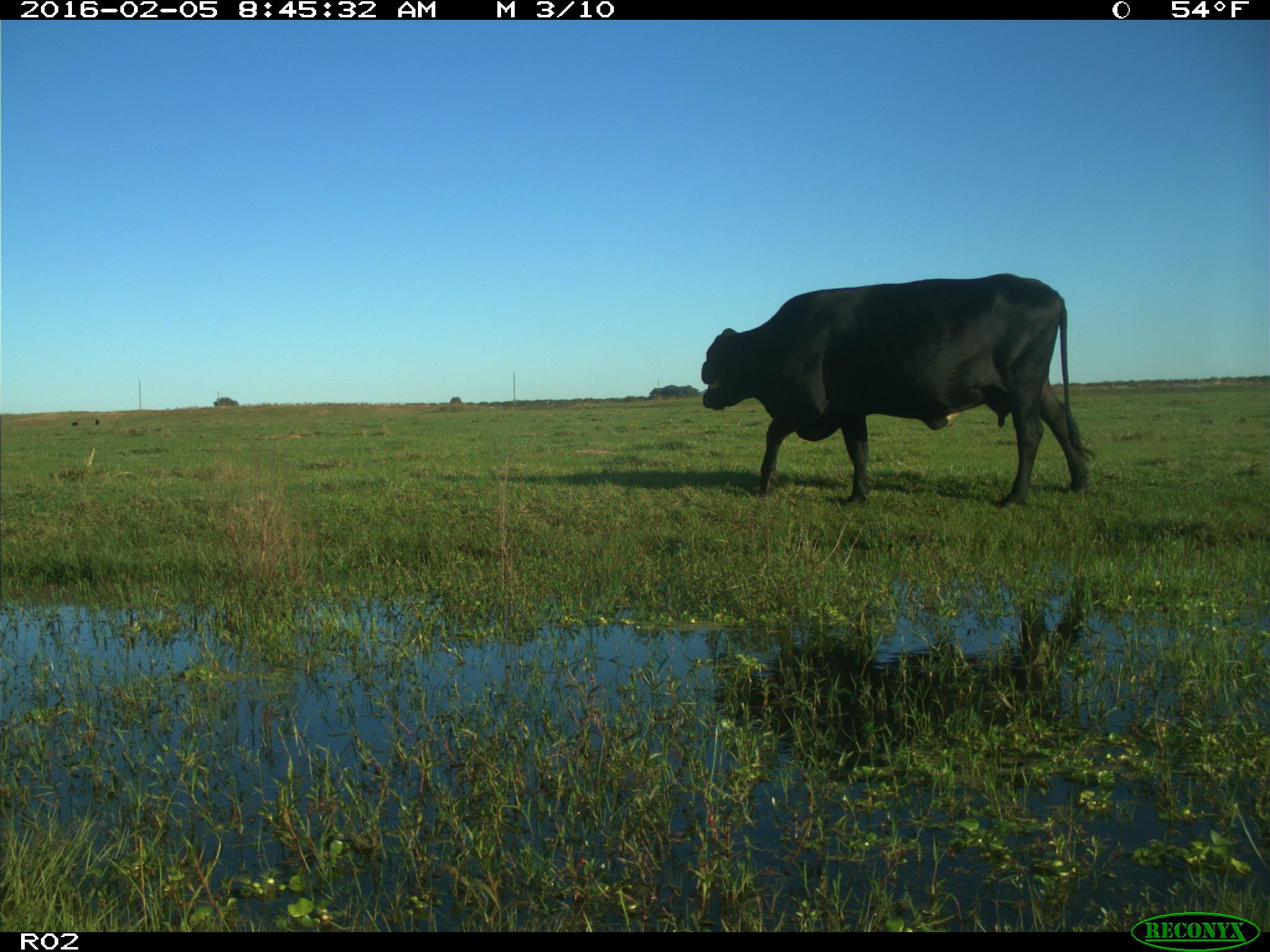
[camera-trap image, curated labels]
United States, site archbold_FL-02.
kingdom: Animalia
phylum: Chordata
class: Mammalia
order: Artiodactyla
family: Bovidae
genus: Bos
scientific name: Bos taurus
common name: domestic cow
Bos taurus (domestic cow).